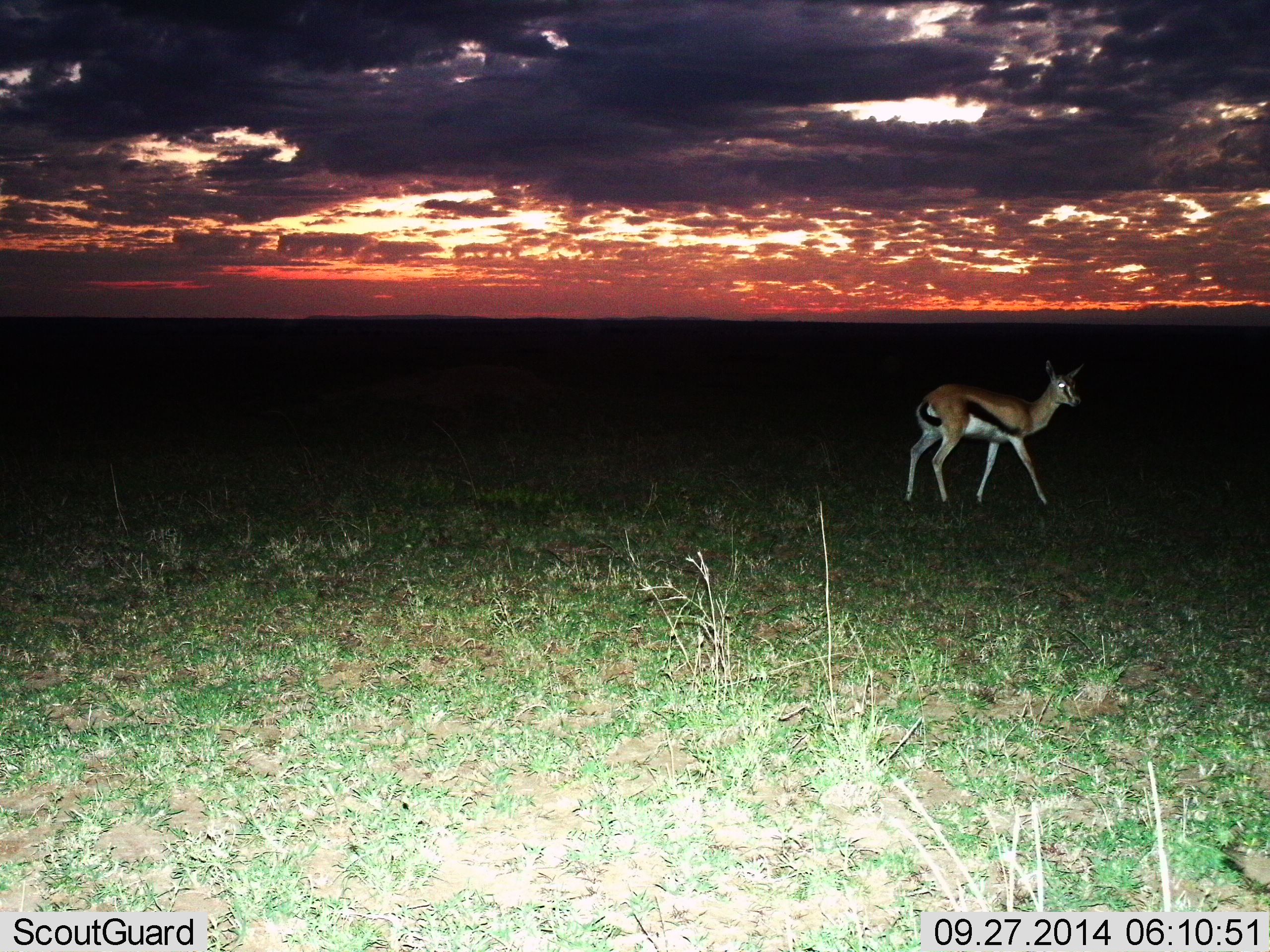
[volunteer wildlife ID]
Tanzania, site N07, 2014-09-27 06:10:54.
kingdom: Animalia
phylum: Chordata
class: Mammalia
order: Artiodactyla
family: Bovidae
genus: Eudorcas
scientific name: Eudorcas thomsonii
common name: thomson's gazelle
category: gazellethomsons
Gazellethomsons (thomson's gazelle) (Eudorcas thomsonii), count 1. Behavior (volunteer vote fractions): standing 60%, resting 0%, moving 40%, interacting 0%. Young present (vote fraction): 0%. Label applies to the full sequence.